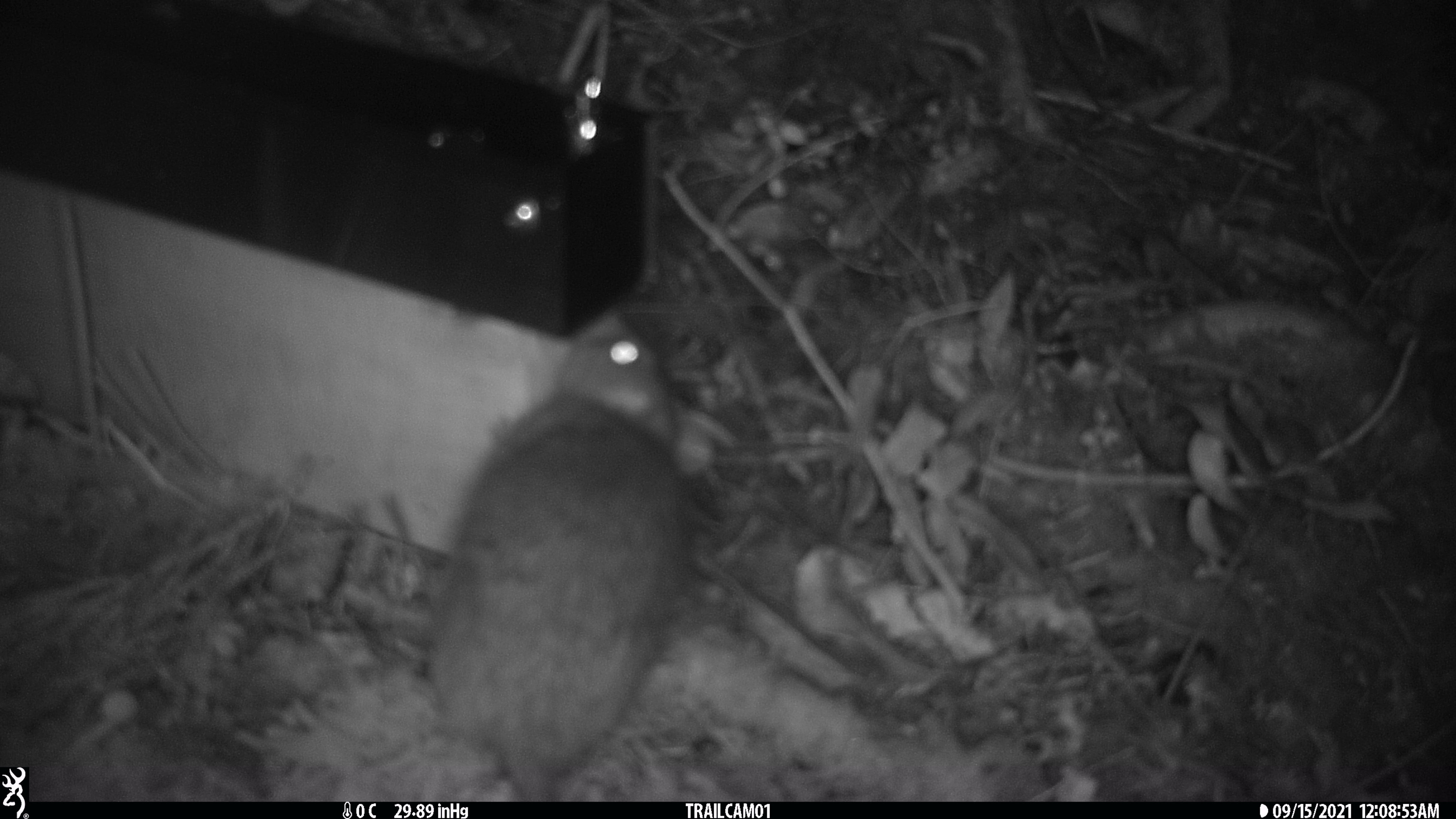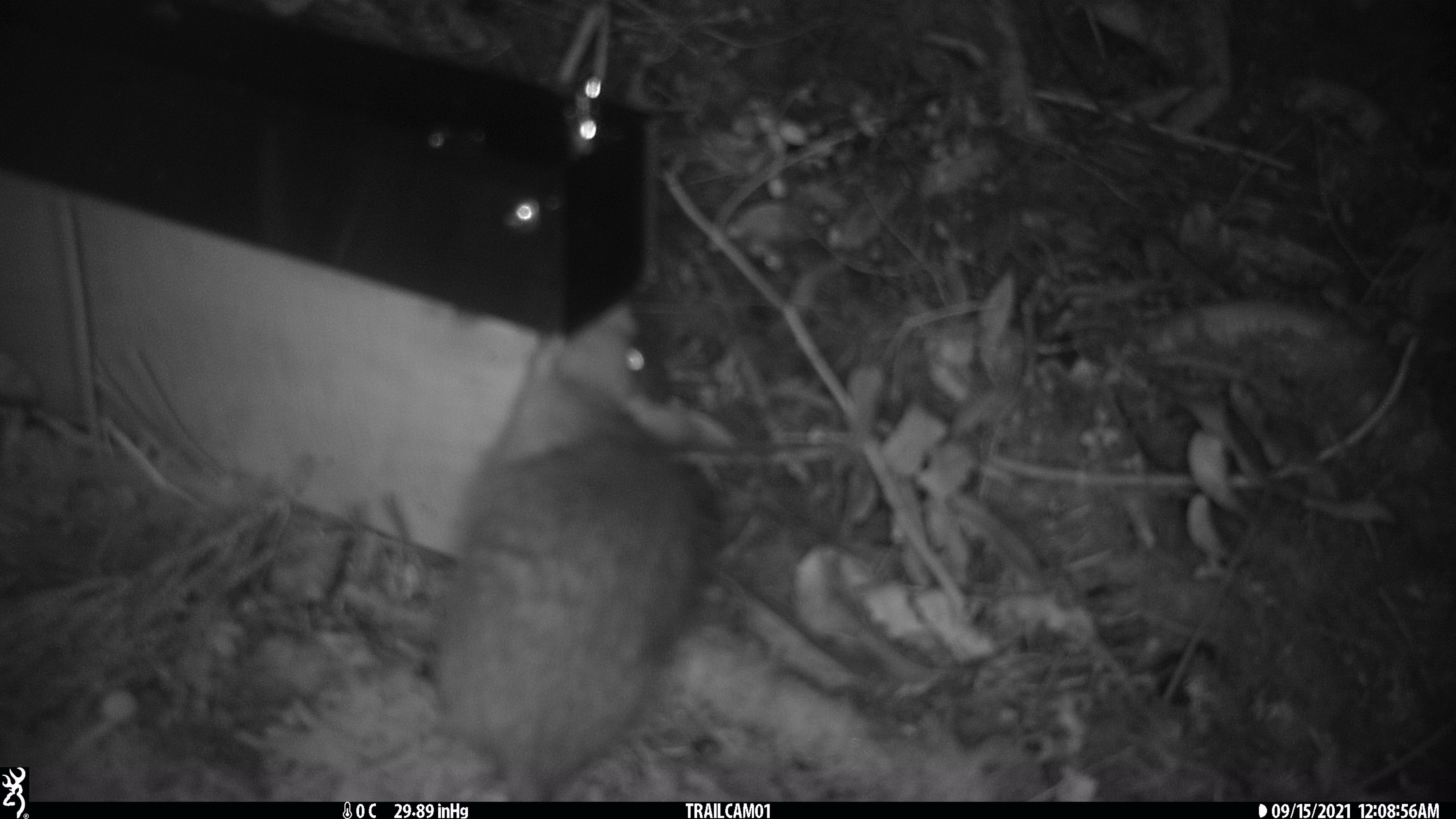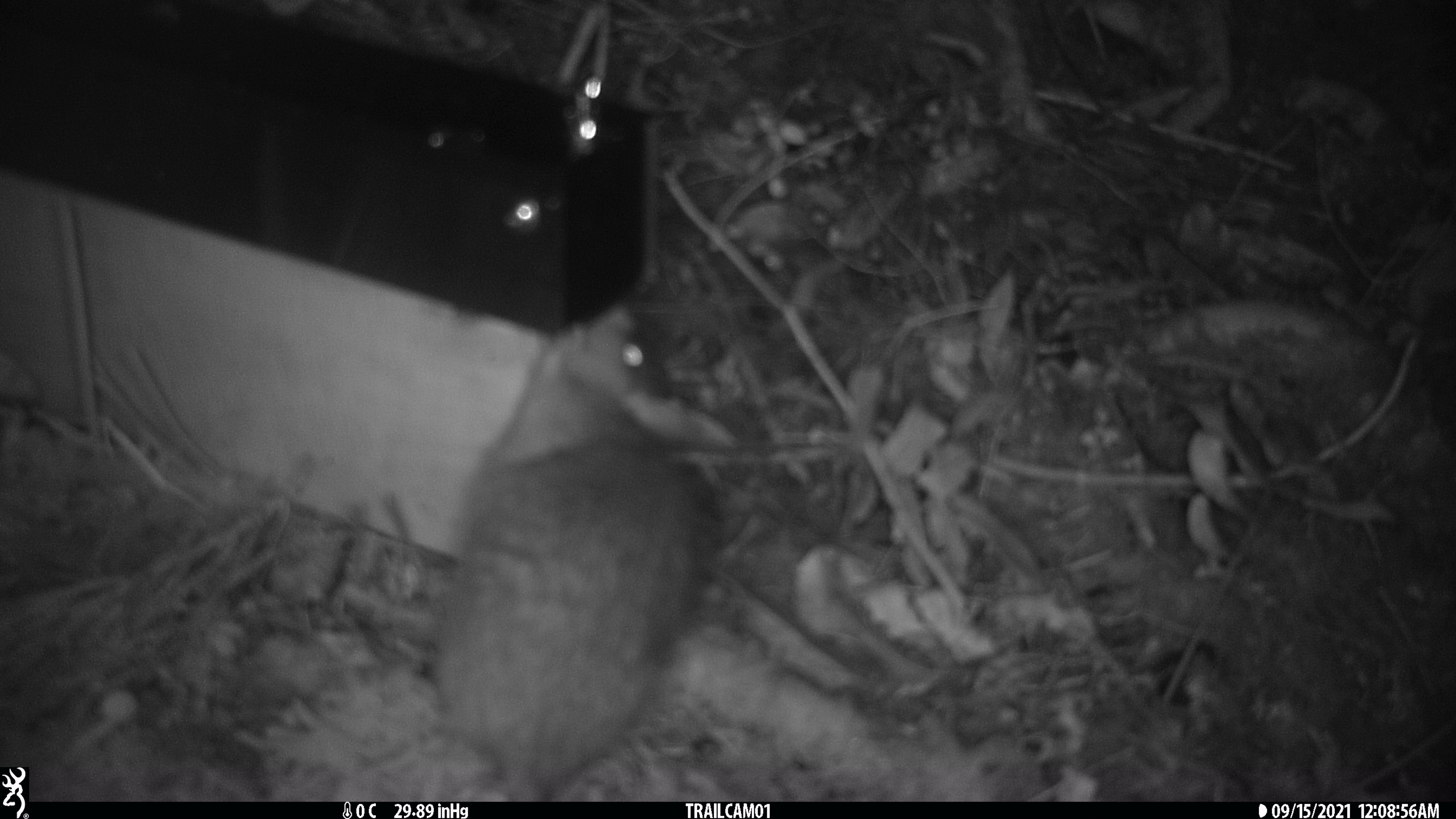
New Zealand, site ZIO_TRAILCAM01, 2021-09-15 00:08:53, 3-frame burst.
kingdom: Animalia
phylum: Chordata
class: Mammalia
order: Rodentia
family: Muridae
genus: Rattus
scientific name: Rattus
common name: rat